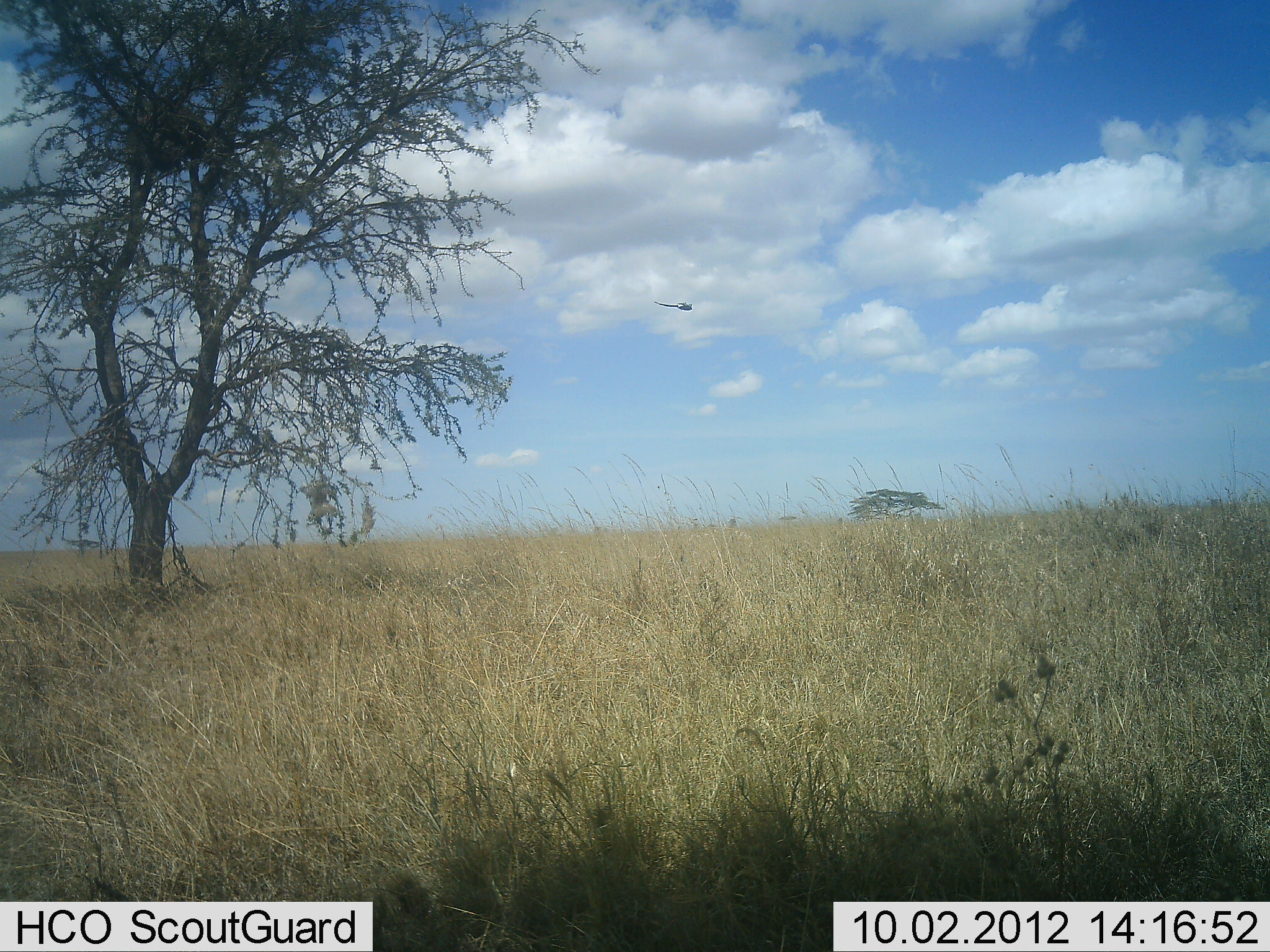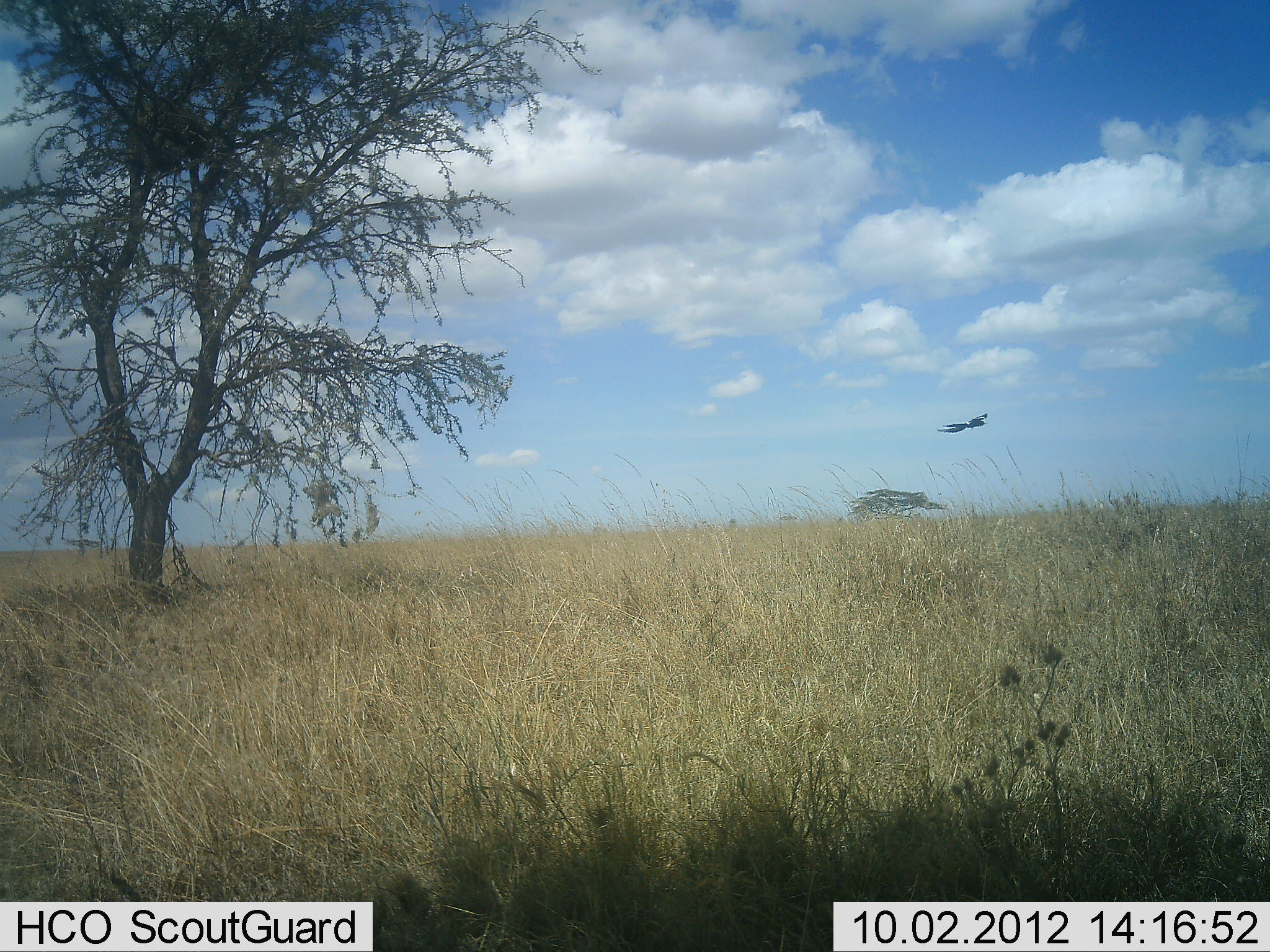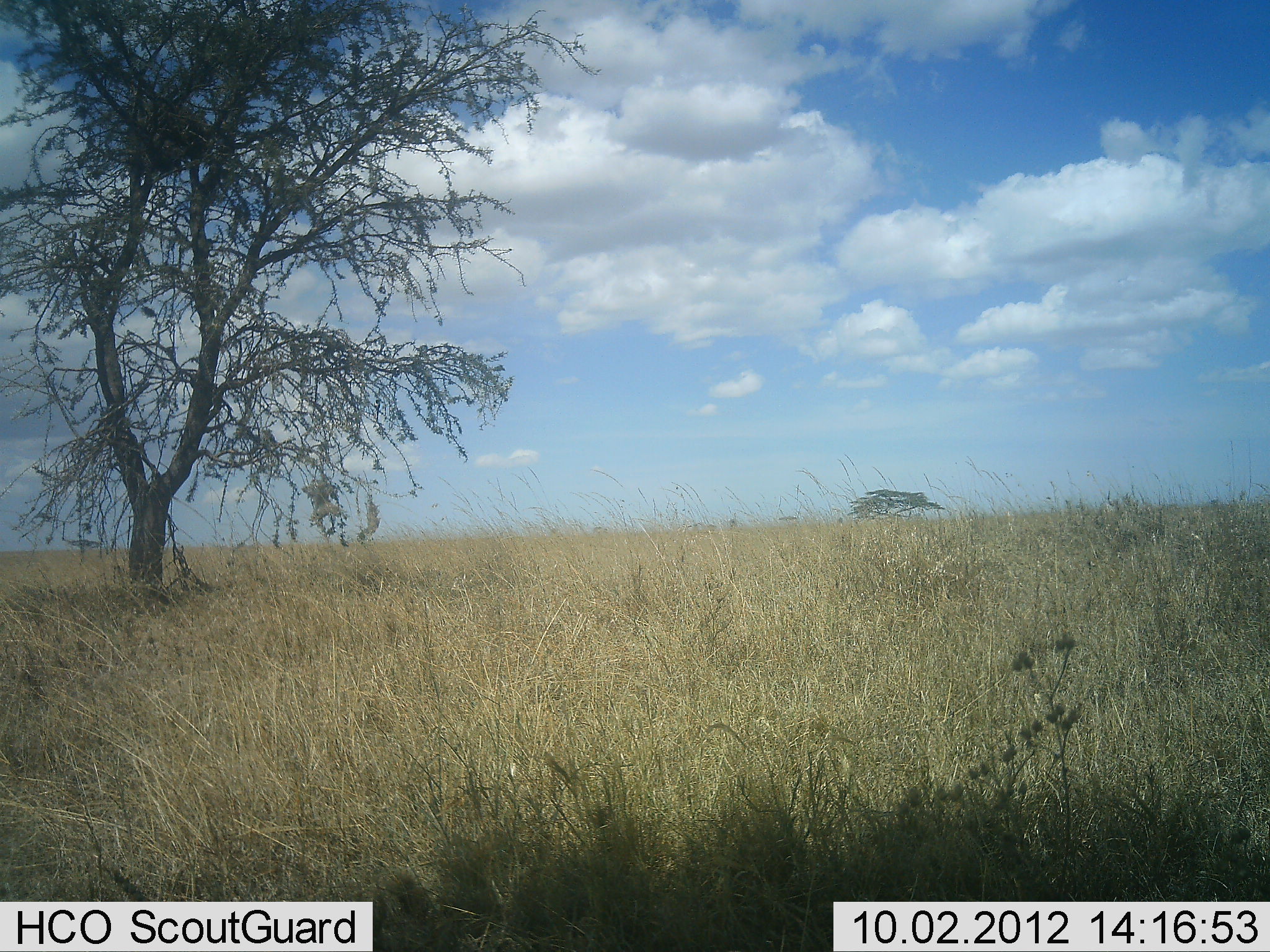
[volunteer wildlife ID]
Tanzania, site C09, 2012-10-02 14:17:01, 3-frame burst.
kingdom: Animalia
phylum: Chordata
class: Aves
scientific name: Aves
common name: bird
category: otherbird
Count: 1.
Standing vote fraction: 0%.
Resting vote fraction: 0%.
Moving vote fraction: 100%.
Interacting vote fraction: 0%.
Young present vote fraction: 0%.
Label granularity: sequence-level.